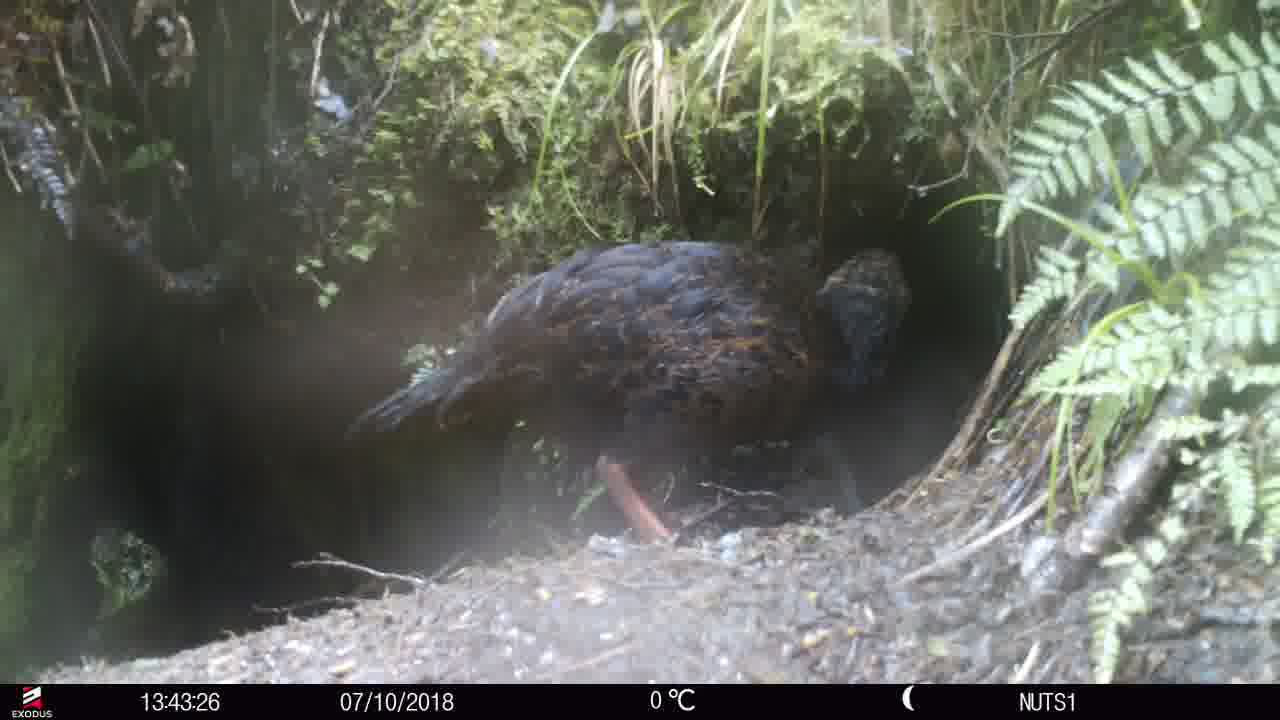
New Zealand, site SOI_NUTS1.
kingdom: Animalia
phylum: Chordata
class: Aves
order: Gruiformes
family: Rallidae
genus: Gallirallus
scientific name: Gallirallus australis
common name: weka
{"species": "weka (Gallirallus australis)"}